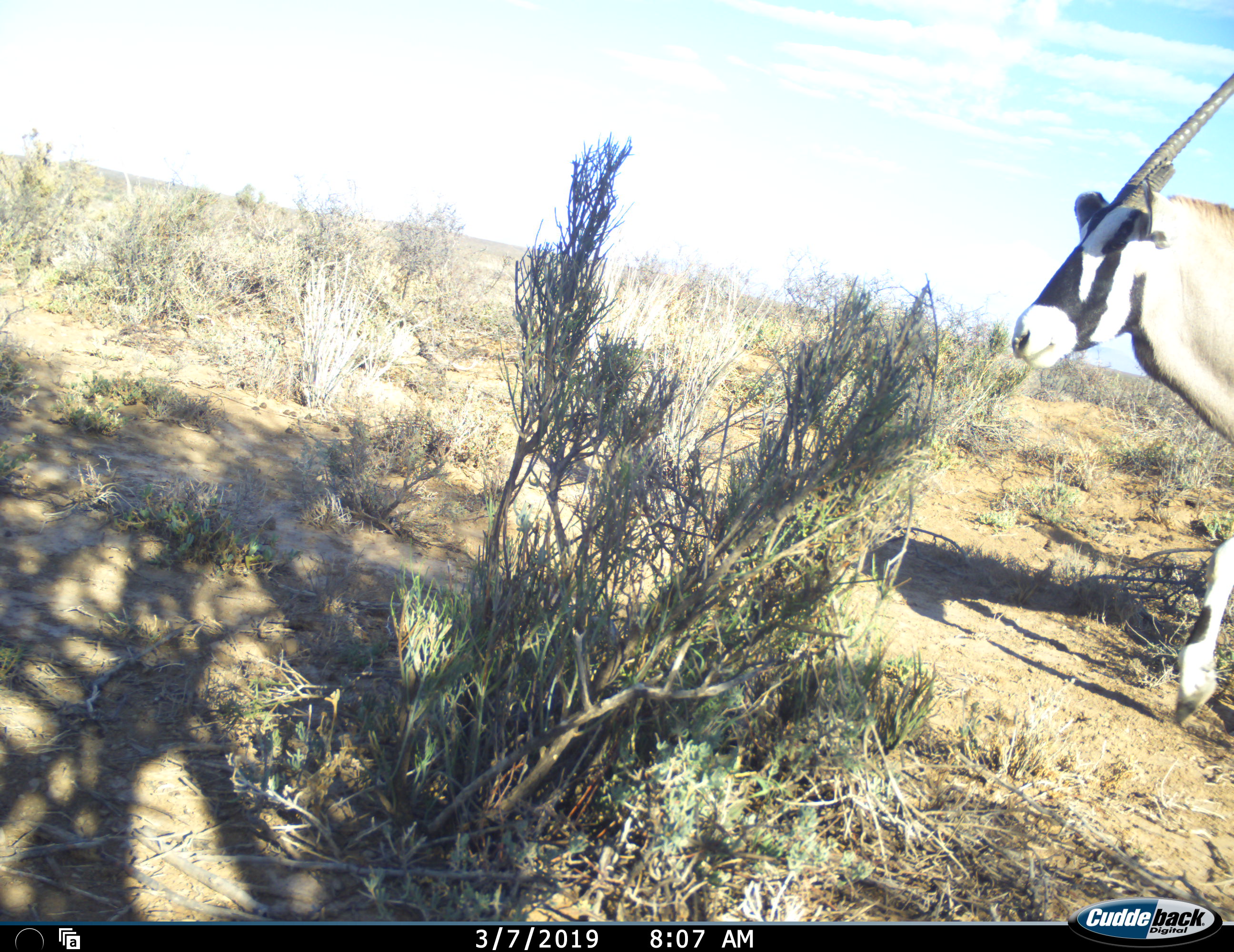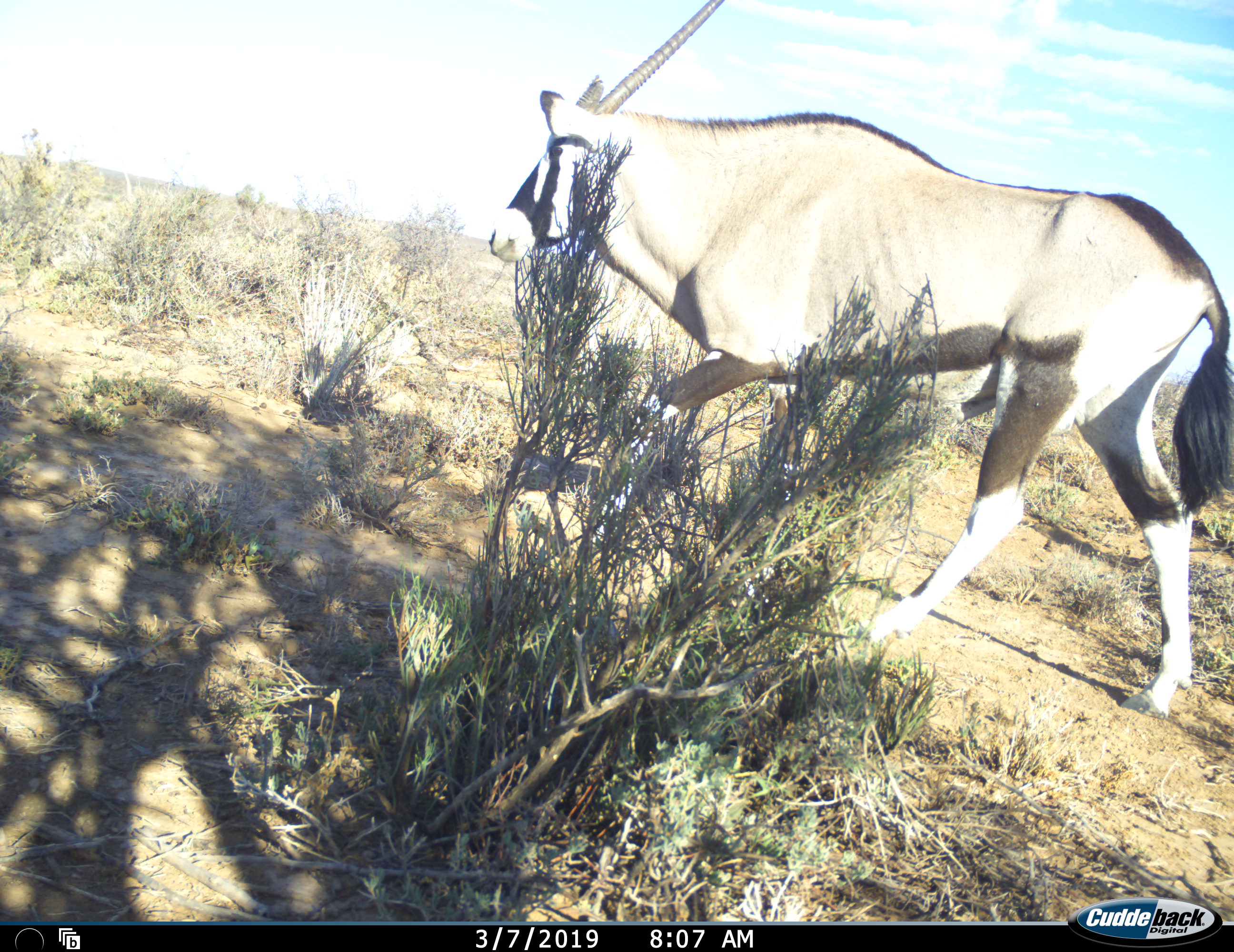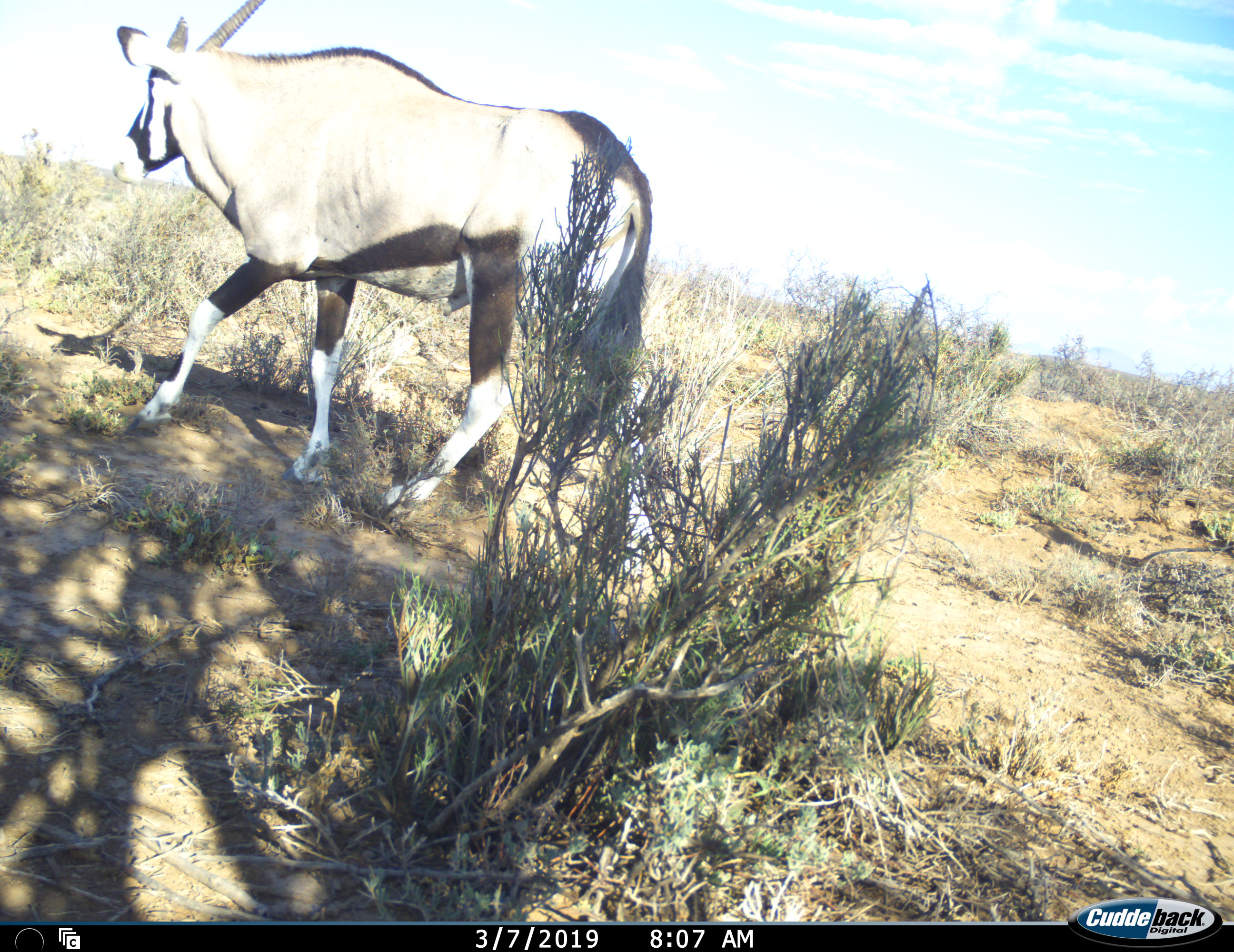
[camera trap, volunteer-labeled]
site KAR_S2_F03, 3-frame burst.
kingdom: Animalia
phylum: Chordata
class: Mammalia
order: Artiodactyla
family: Bovidae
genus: Oryx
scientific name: Oryx gazella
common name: gemsbok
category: oryx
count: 1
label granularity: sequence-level